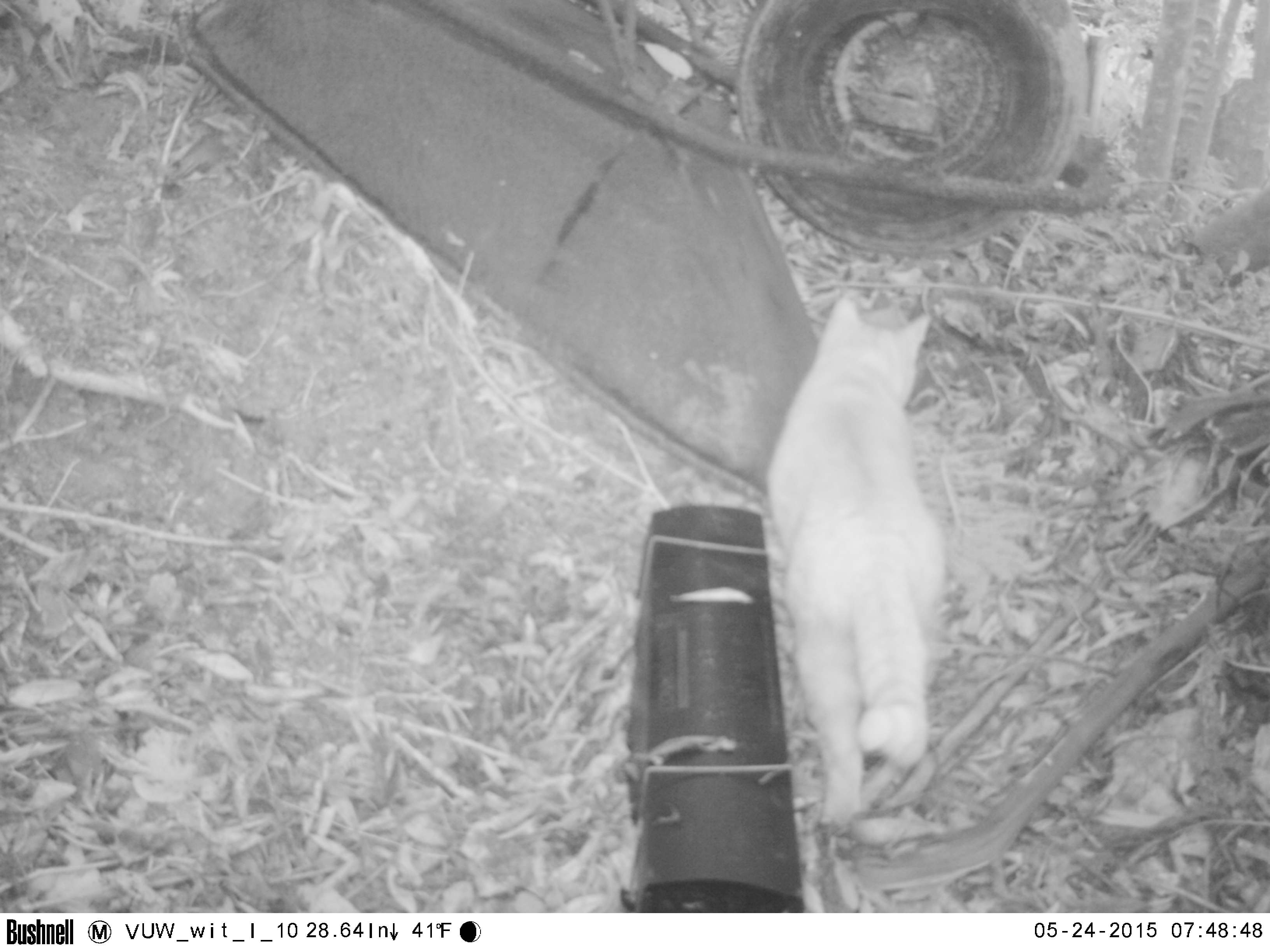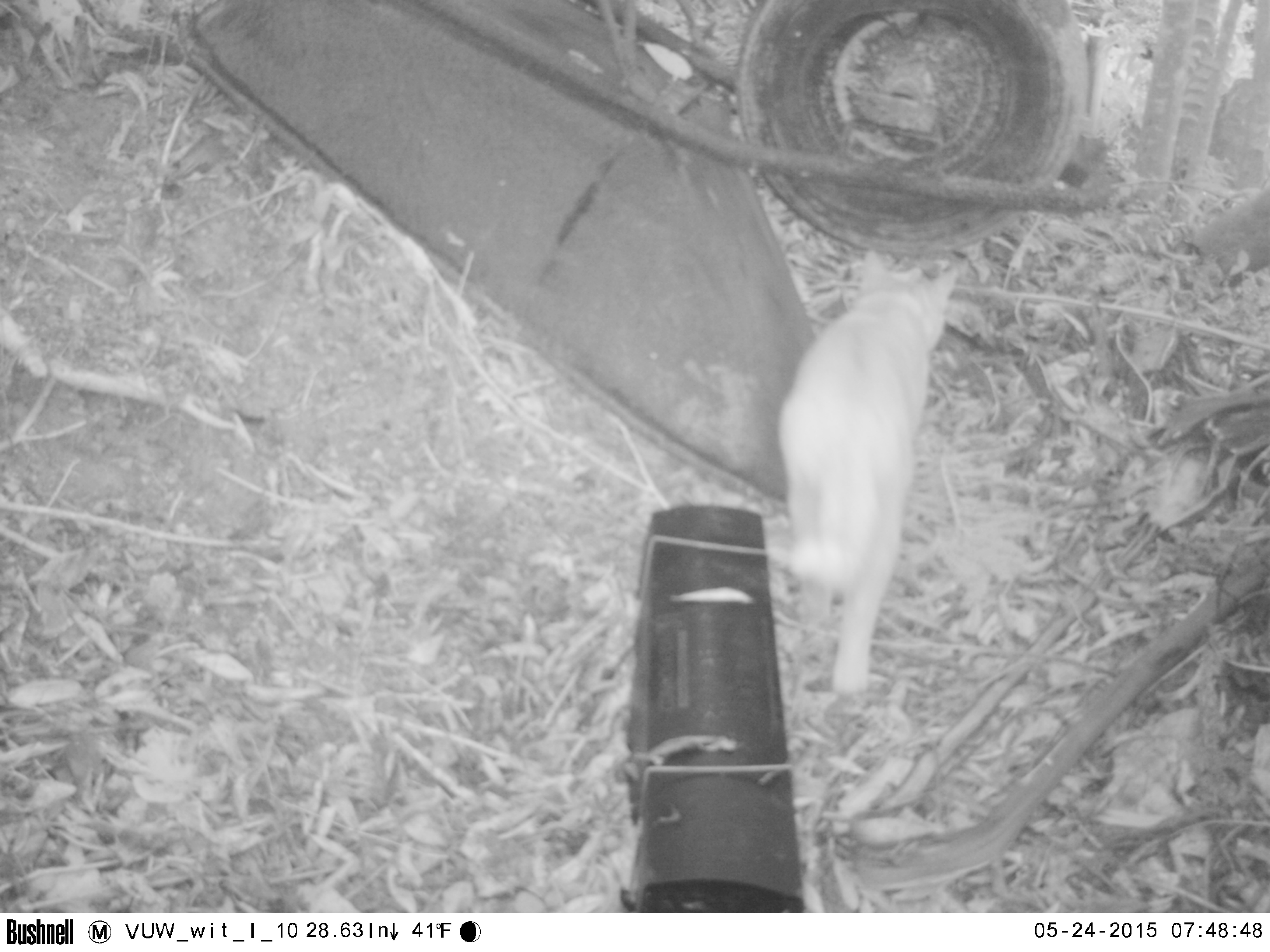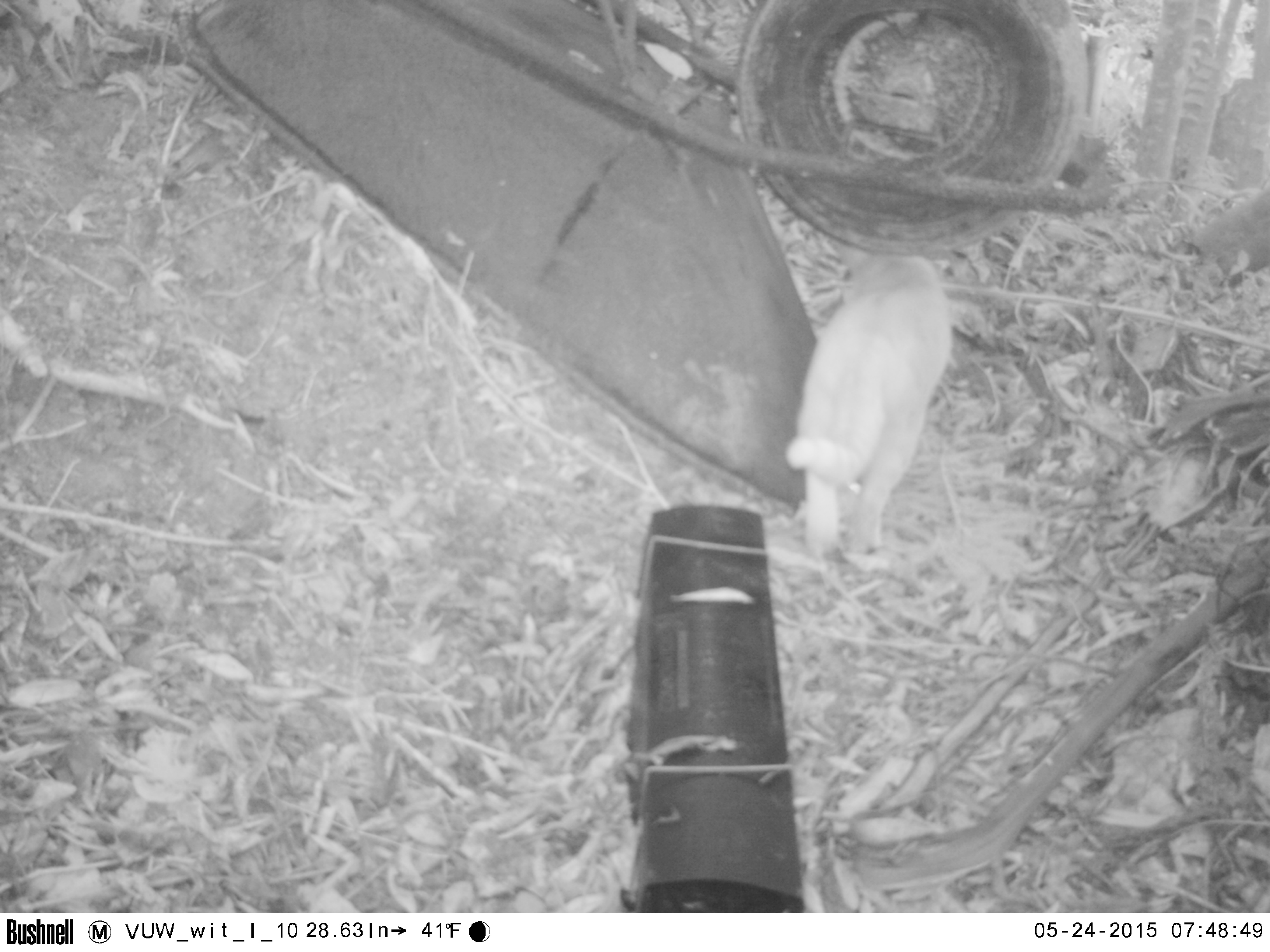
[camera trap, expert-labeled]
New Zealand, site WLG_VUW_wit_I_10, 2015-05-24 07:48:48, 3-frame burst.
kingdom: Animalia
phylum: Chordata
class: Mammalia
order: Carnivora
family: Felidae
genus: Felis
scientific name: Felis catus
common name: domestic cat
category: cat